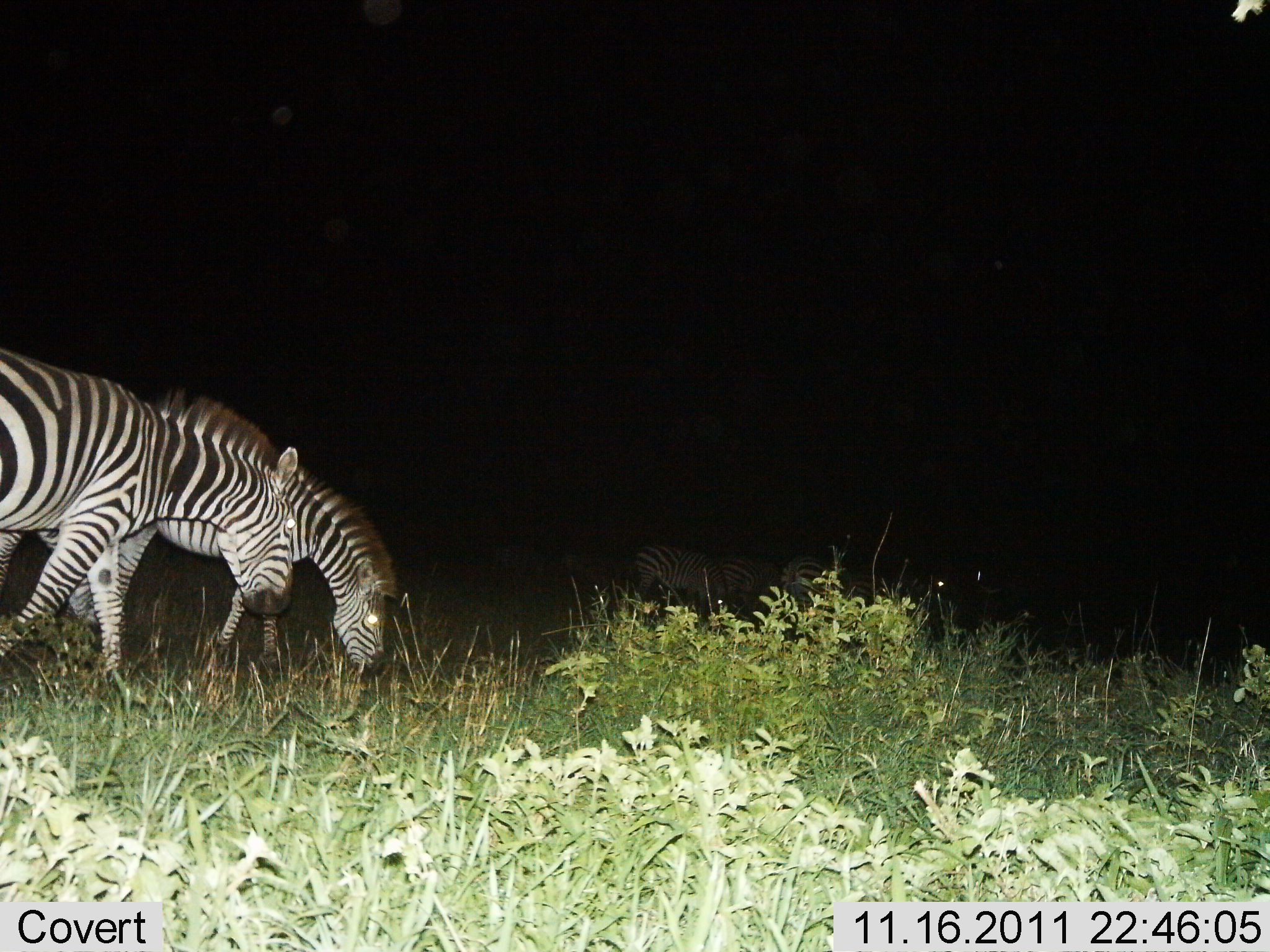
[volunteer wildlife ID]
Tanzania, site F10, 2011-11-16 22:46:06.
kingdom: Animalia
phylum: Chordata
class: Mammalia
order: Perissodactyla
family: Equidae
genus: Equus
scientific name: Equus quagga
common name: plains zebra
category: zebra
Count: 5.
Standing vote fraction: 30%.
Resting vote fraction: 0%.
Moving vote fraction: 30%.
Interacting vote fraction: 0%.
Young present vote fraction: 0%.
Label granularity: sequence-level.